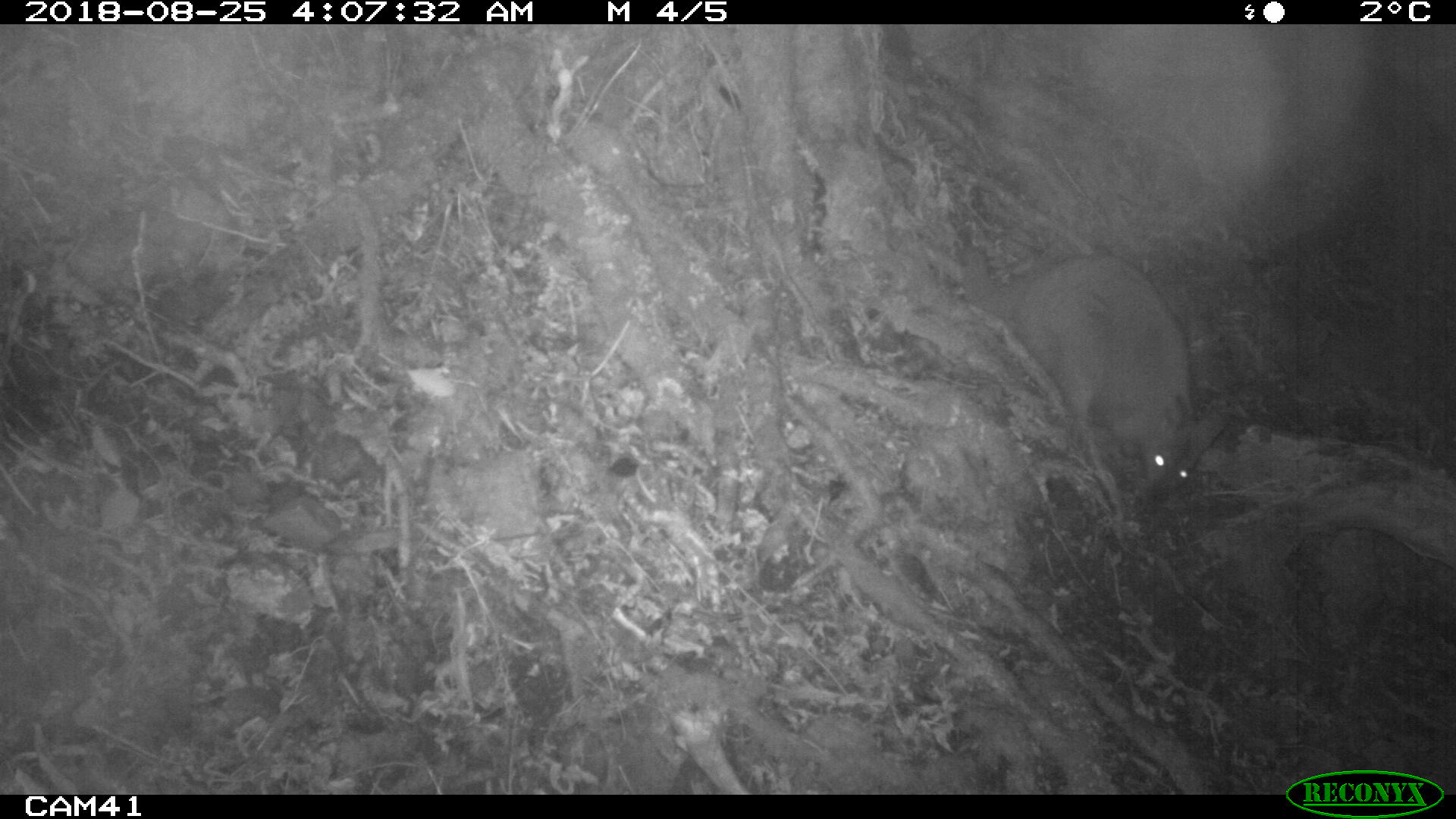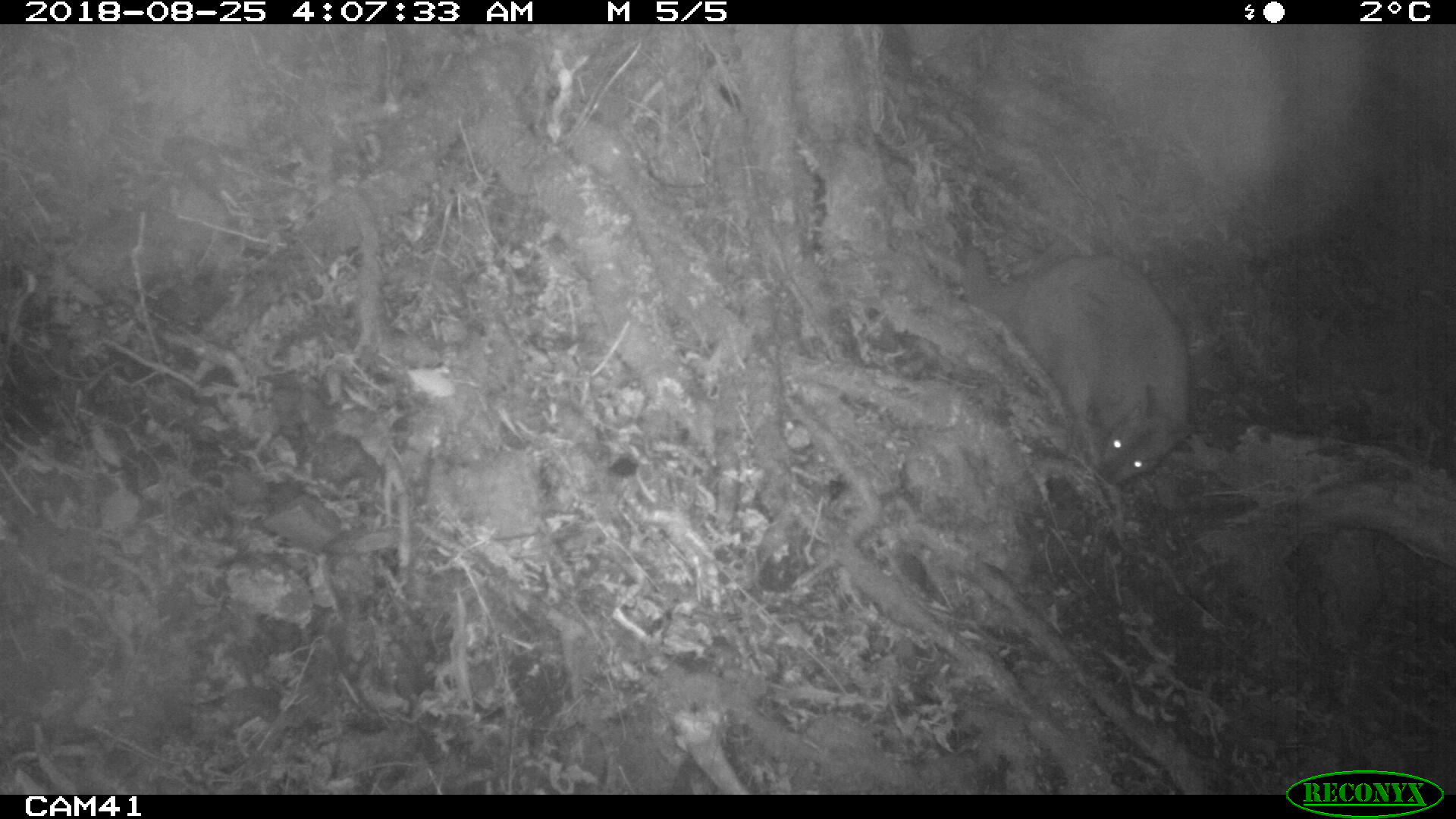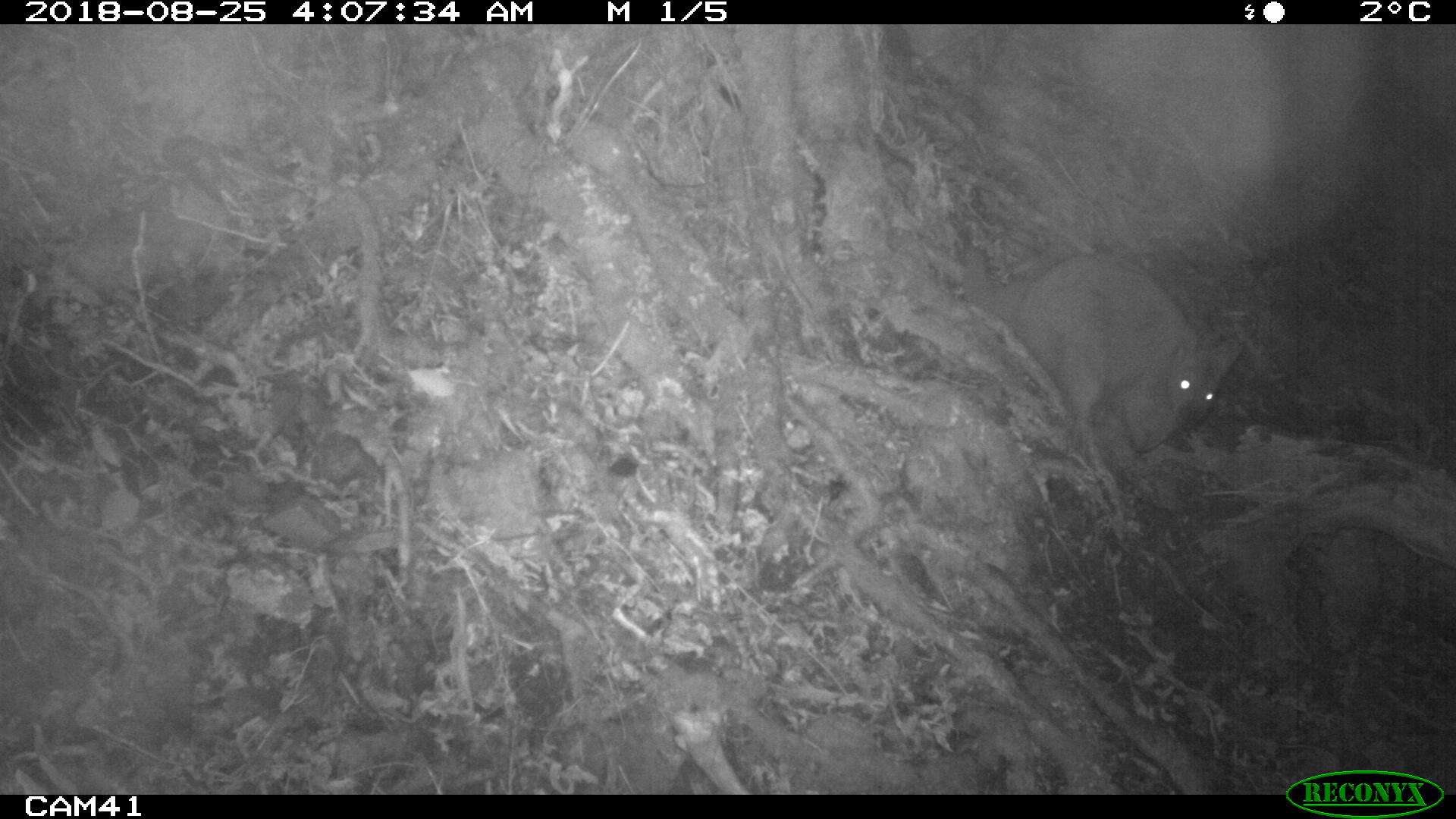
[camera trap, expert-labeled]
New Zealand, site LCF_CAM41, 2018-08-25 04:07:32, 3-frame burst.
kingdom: Animalia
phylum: Chordata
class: Mammalia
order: Diprotodontia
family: Macropodidae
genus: Notamacropus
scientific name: Notamacropus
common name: wallaby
Wallaby (Notamacropus).